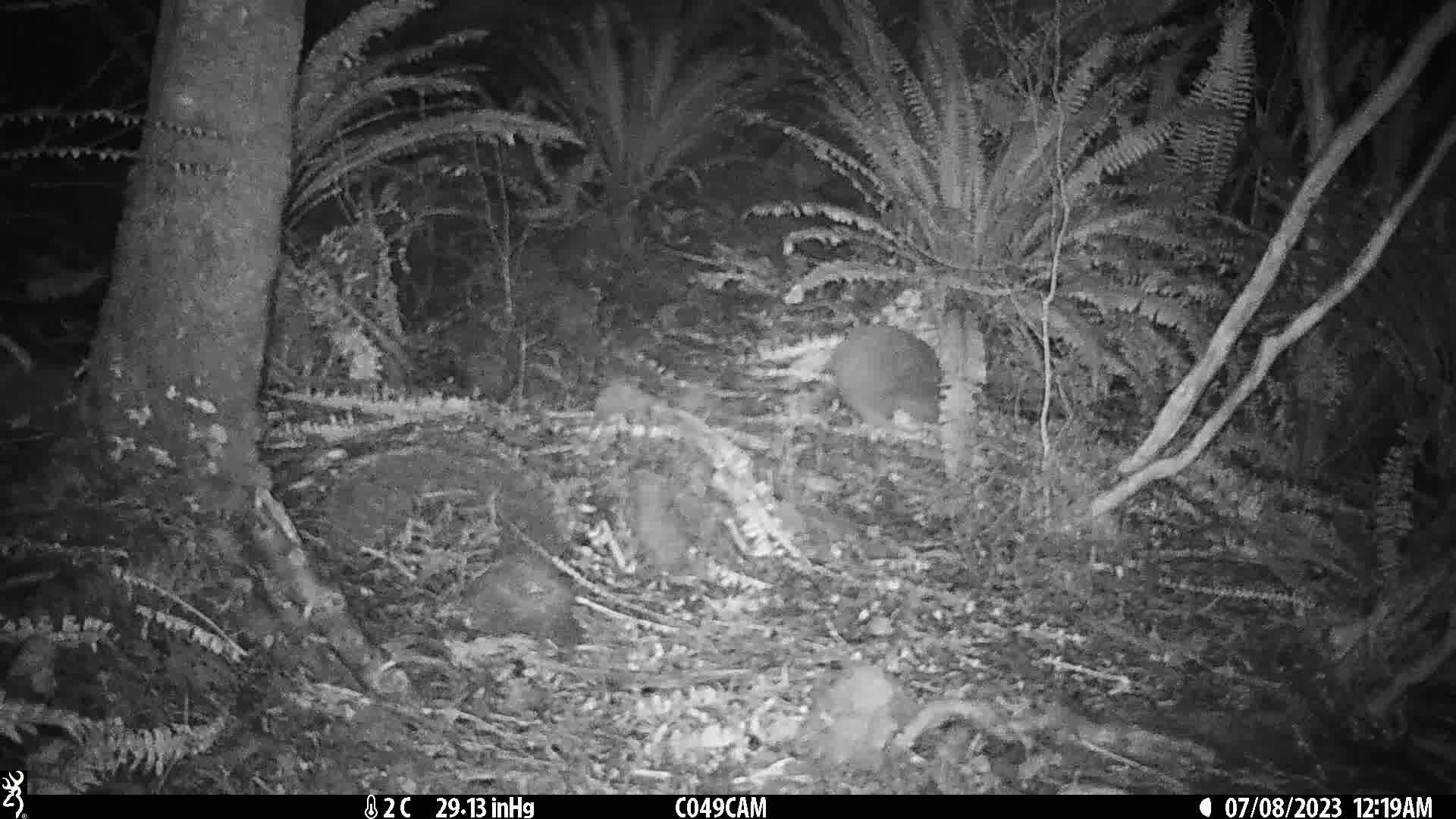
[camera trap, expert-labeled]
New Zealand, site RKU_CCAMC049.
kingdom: Animalia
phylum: Chordata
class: Aves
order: Apterygiformes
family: Apterygidae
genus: Apteryx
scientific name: Apteryx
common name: kiwi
Kiwi (Apteryx).